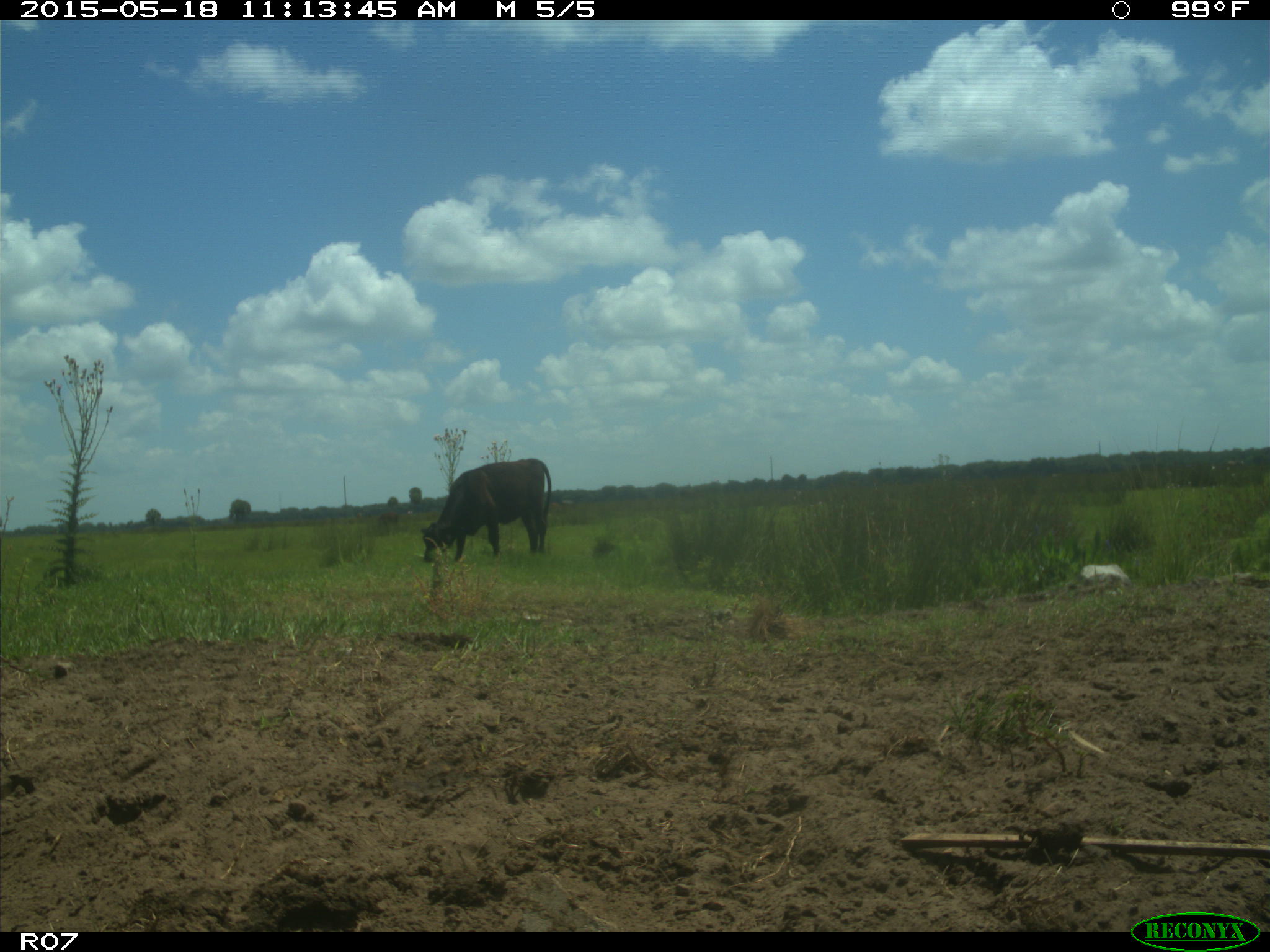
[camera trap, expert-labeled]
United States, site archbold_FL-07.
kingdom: Animalia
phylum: Chordata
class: Mammalia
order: Artiodactyla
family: Bovidae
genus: Bos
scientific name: Bos taurus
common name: domestic cow